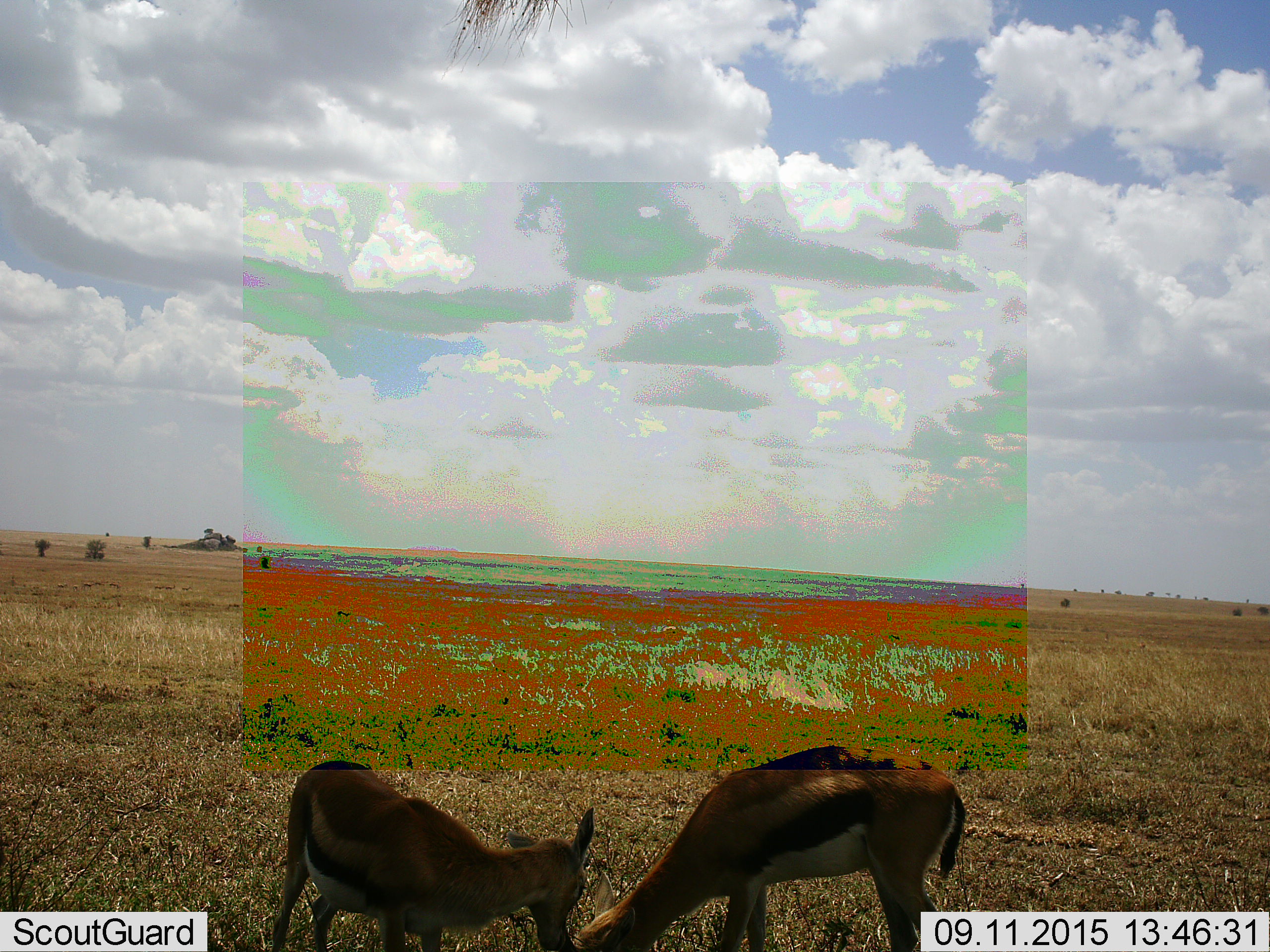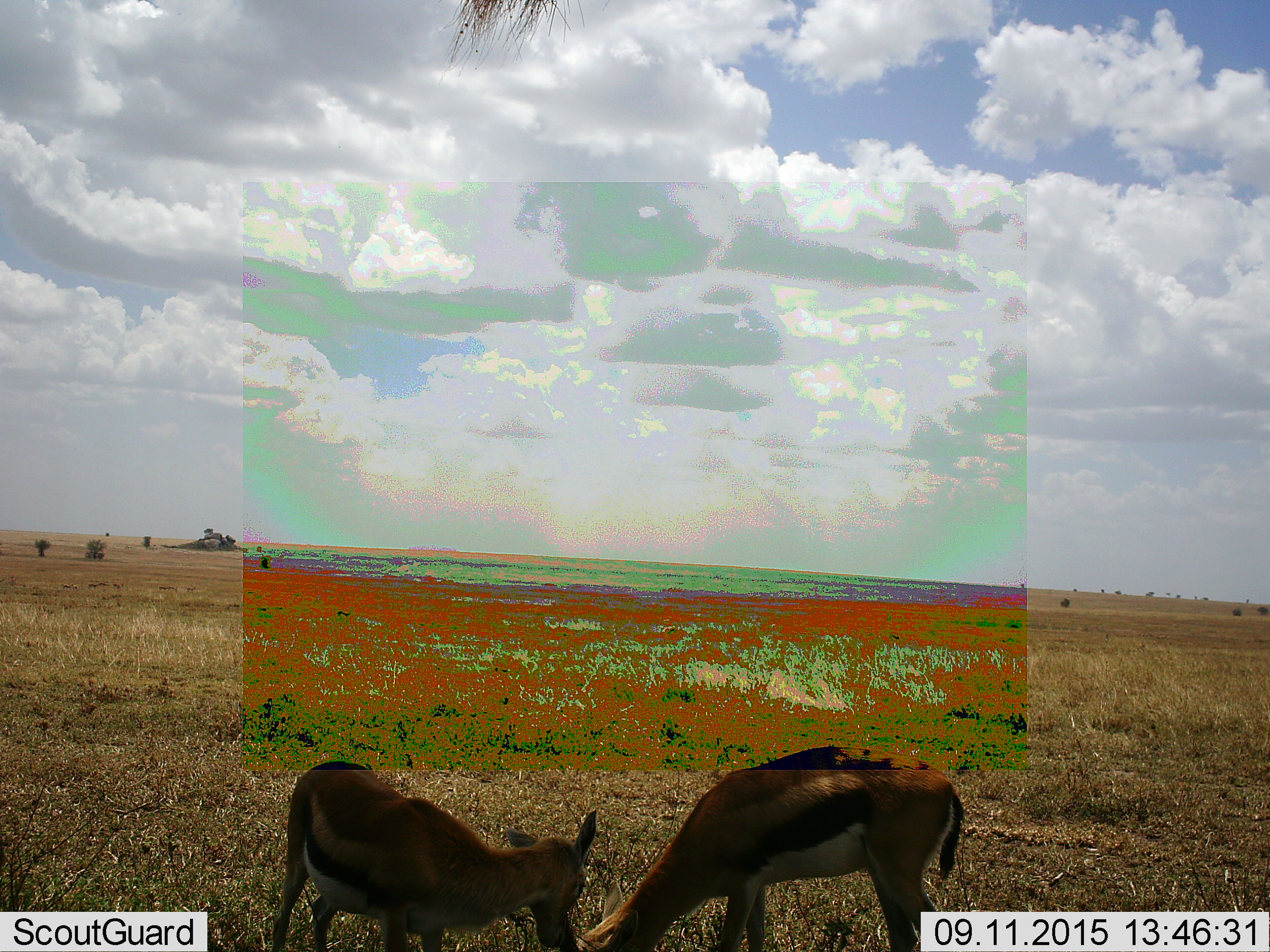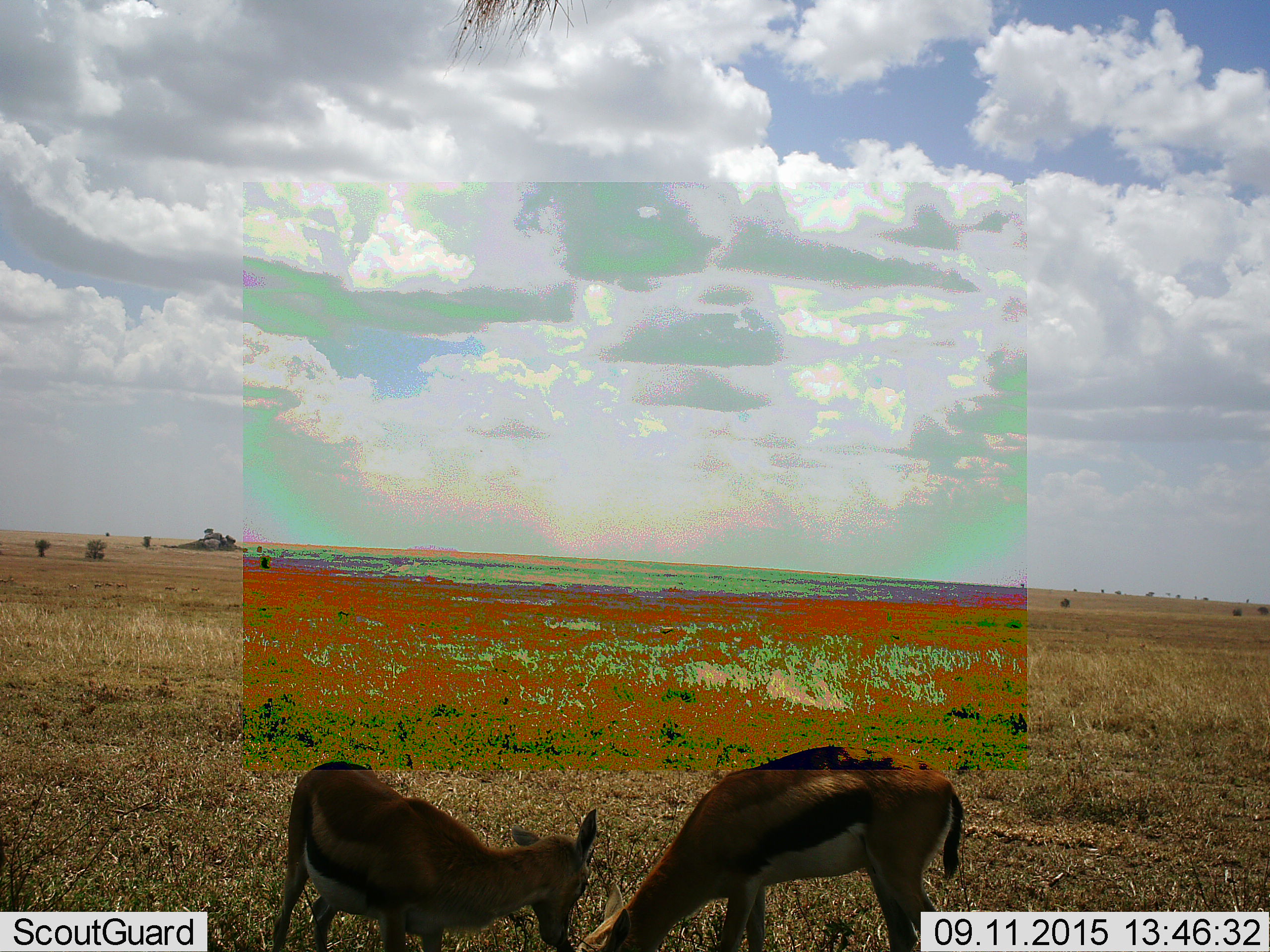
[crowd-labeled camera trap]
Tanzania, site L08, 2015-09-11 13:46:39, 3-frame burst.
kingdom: Animalia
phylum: Chordata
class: Mammalia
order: Artiodactyla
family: Bovidae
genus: Eudorcas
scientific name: Eudorcas thomsonii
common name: thomson's gazelle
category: gazellethomsons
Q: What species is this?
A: Gazellethomsons (thomson's gazelle) (Eudorcas thomsonii).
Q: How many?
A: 2.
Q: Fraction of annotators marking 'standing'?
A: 62%.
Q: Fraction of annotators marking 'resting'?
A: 0%.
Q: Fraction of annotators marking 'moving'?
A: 38%.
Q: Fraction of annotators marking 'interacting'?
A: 38%.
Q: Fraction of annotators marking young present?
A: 38%.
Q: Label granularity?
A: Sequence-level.